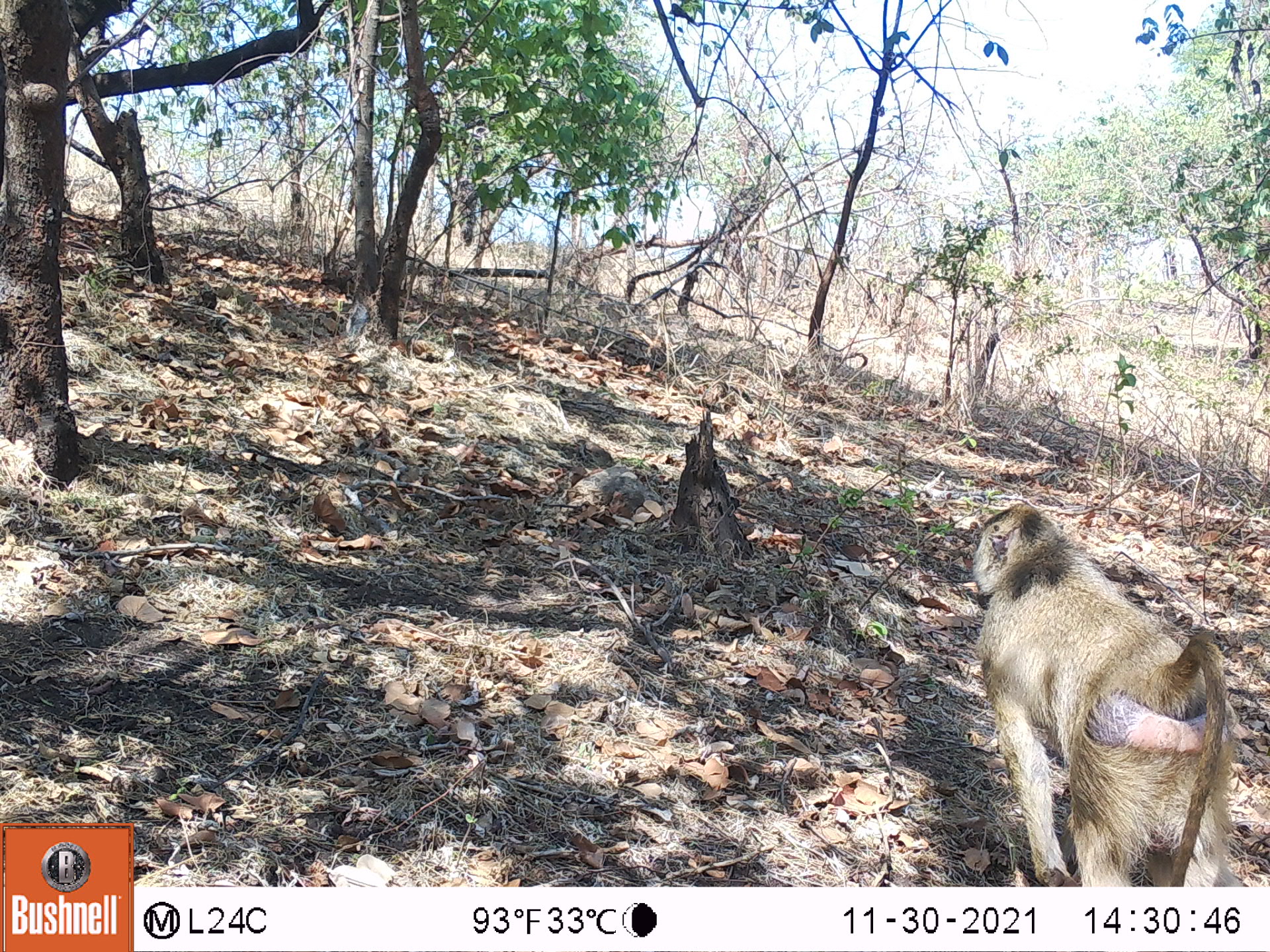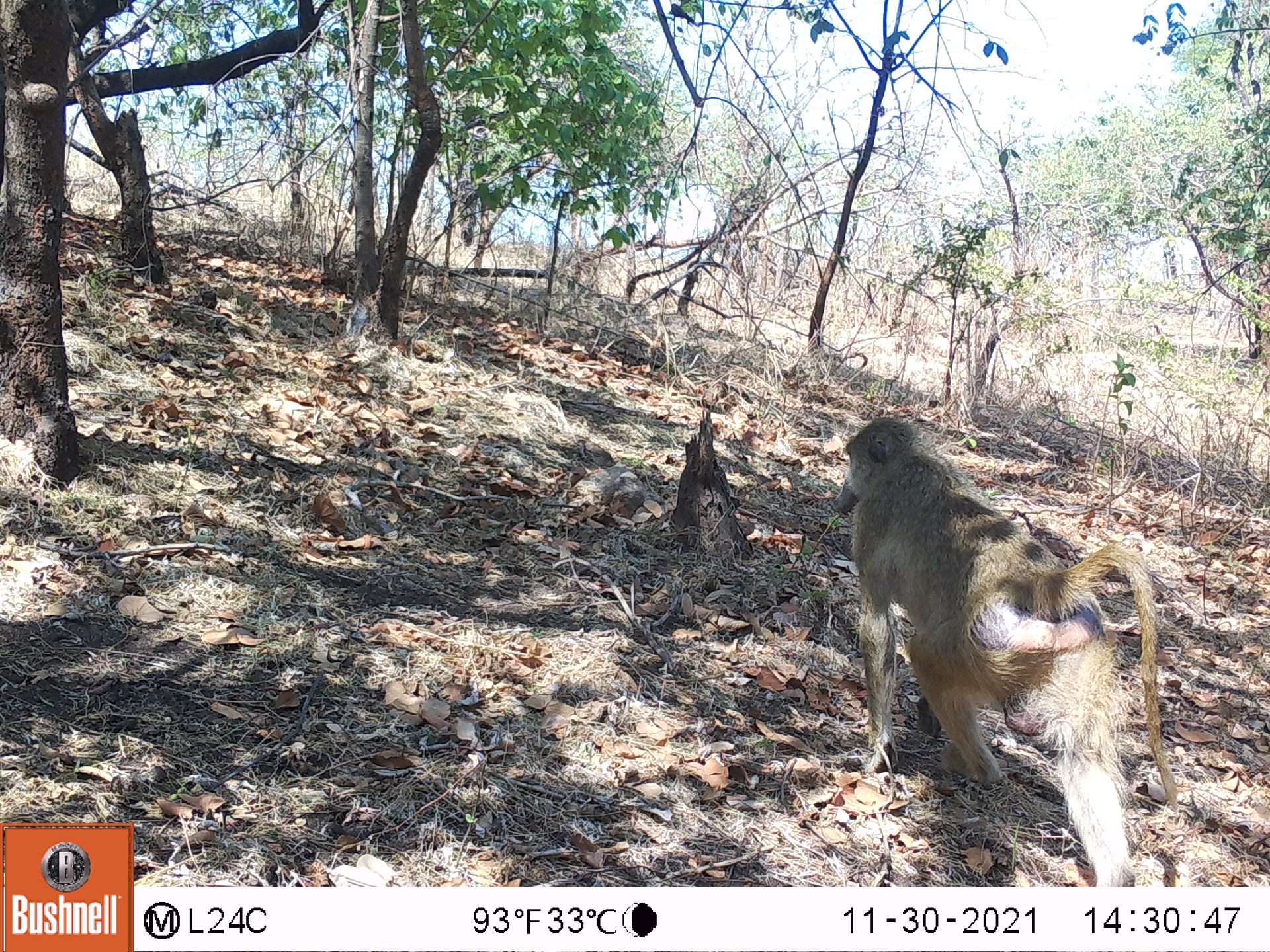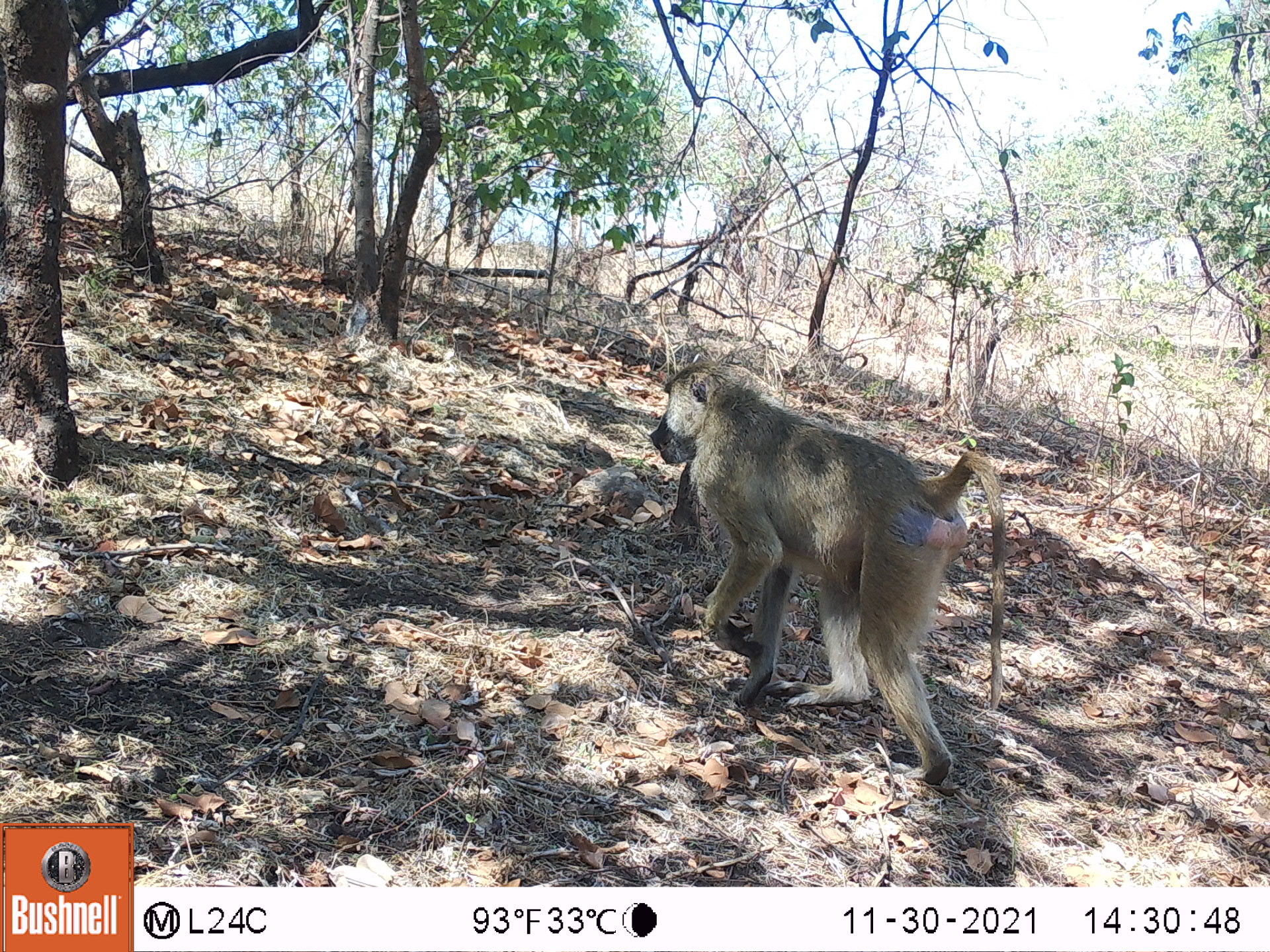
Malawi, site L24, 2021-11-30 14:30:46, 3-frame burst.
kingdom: Animalia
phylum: Chordata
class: Mammalia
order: Primates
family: Cercopithecidae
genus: Papio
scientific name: Papio cynocephalus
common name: yellow baboon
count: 1